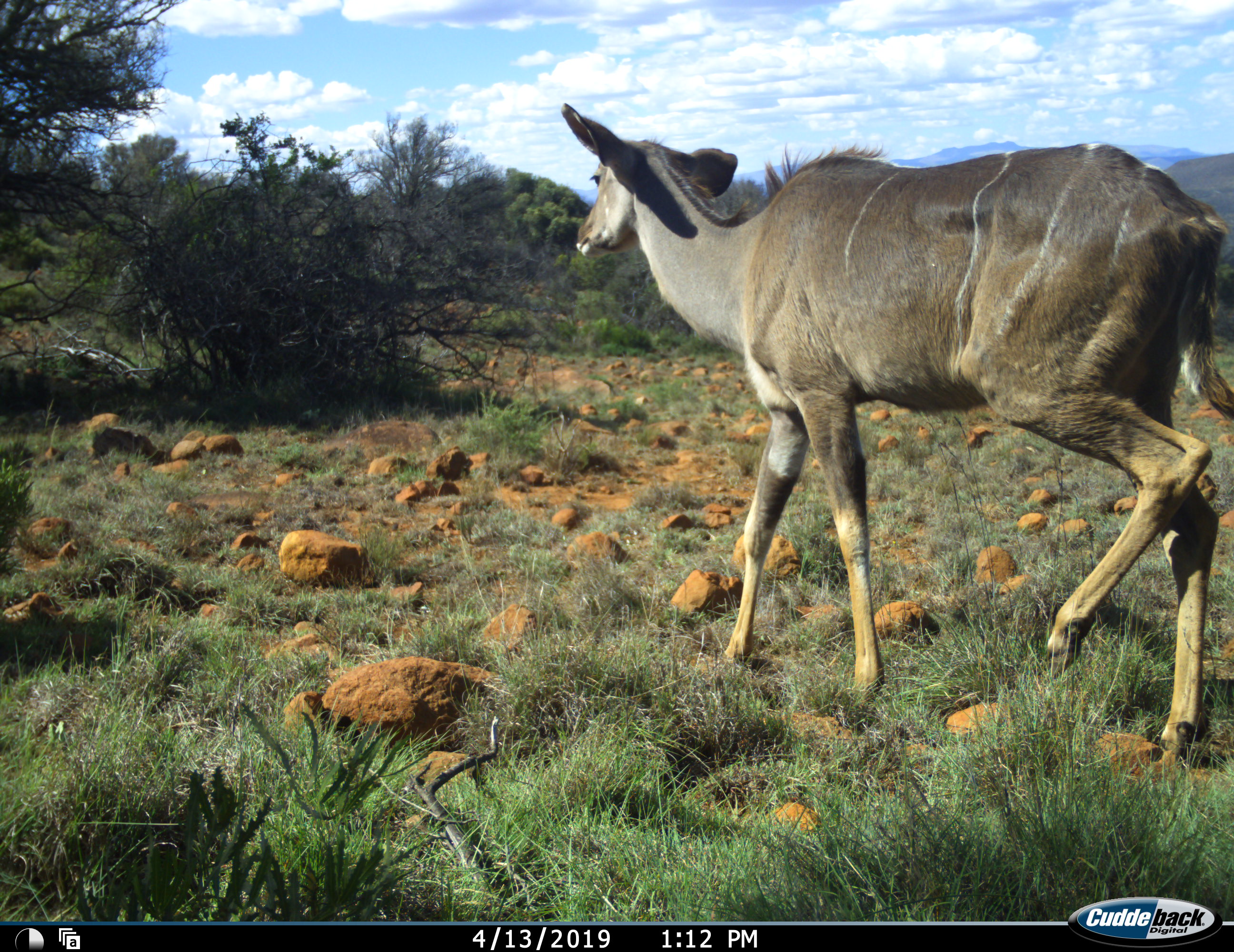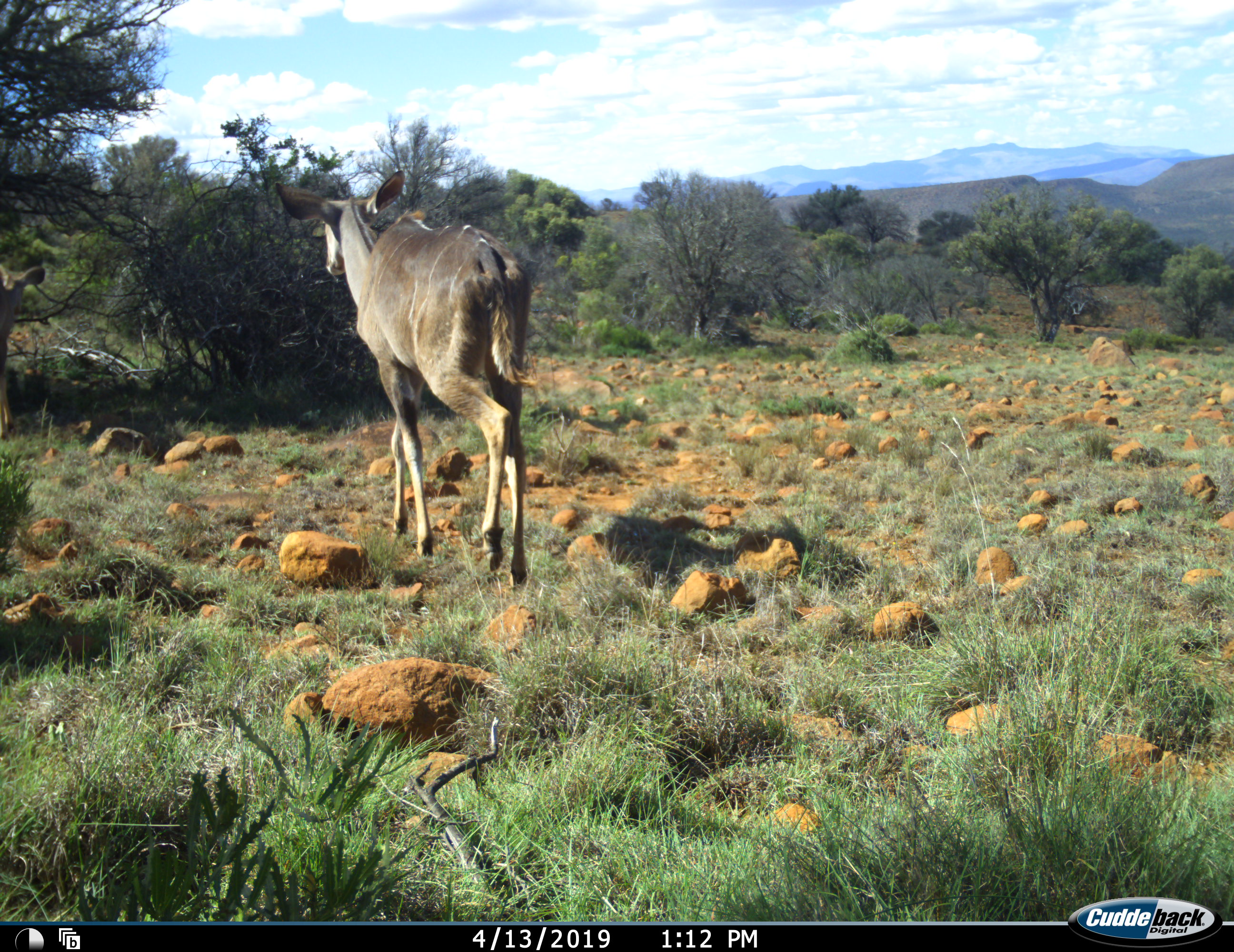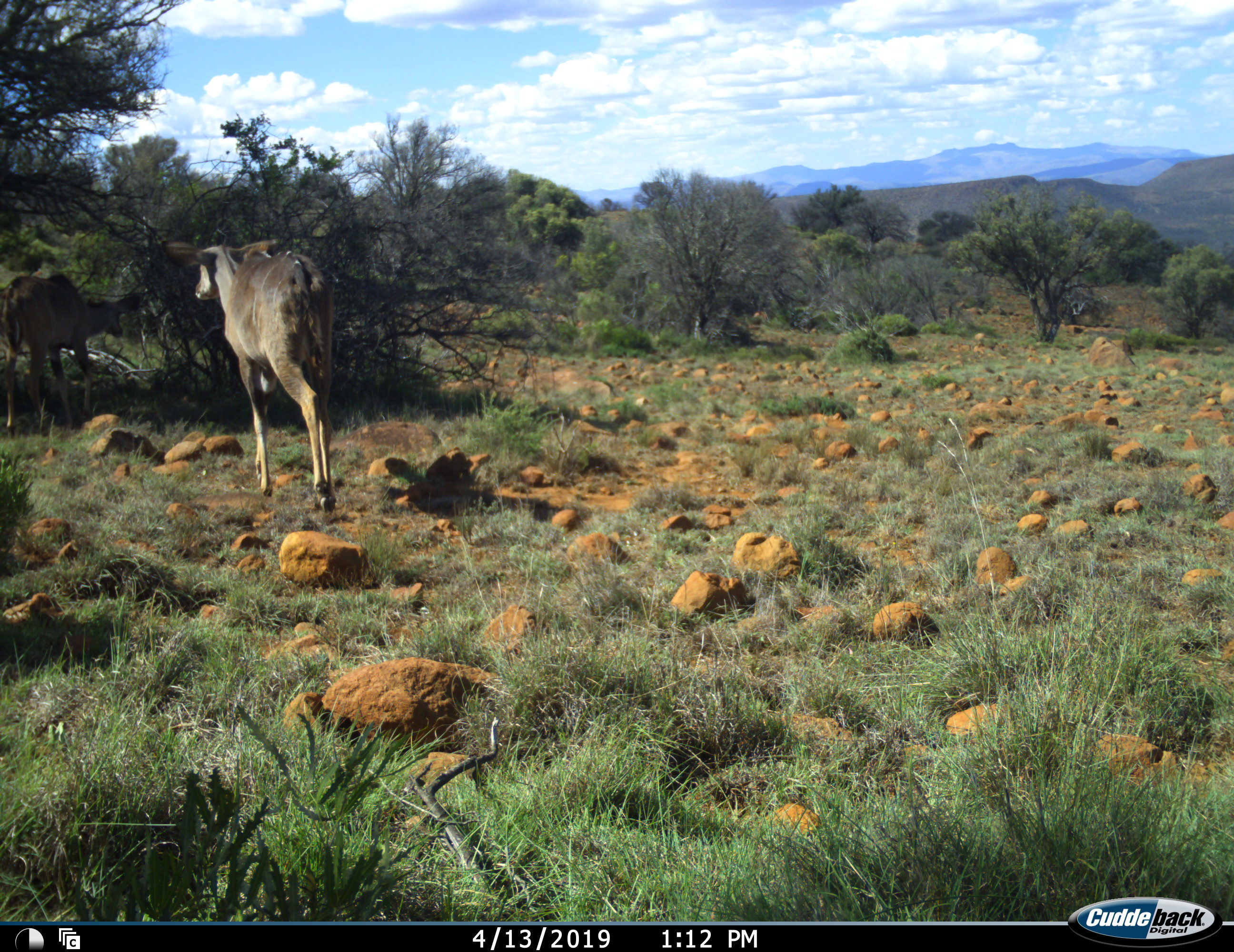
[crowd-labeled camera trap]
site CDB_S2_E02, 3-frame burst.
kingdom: Animalia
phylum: Chordata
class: Mammalia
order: Artiodactyla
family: Bovidae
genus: Tragelaphus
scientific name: Tragelaphus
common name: kudu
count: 2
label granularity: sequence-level